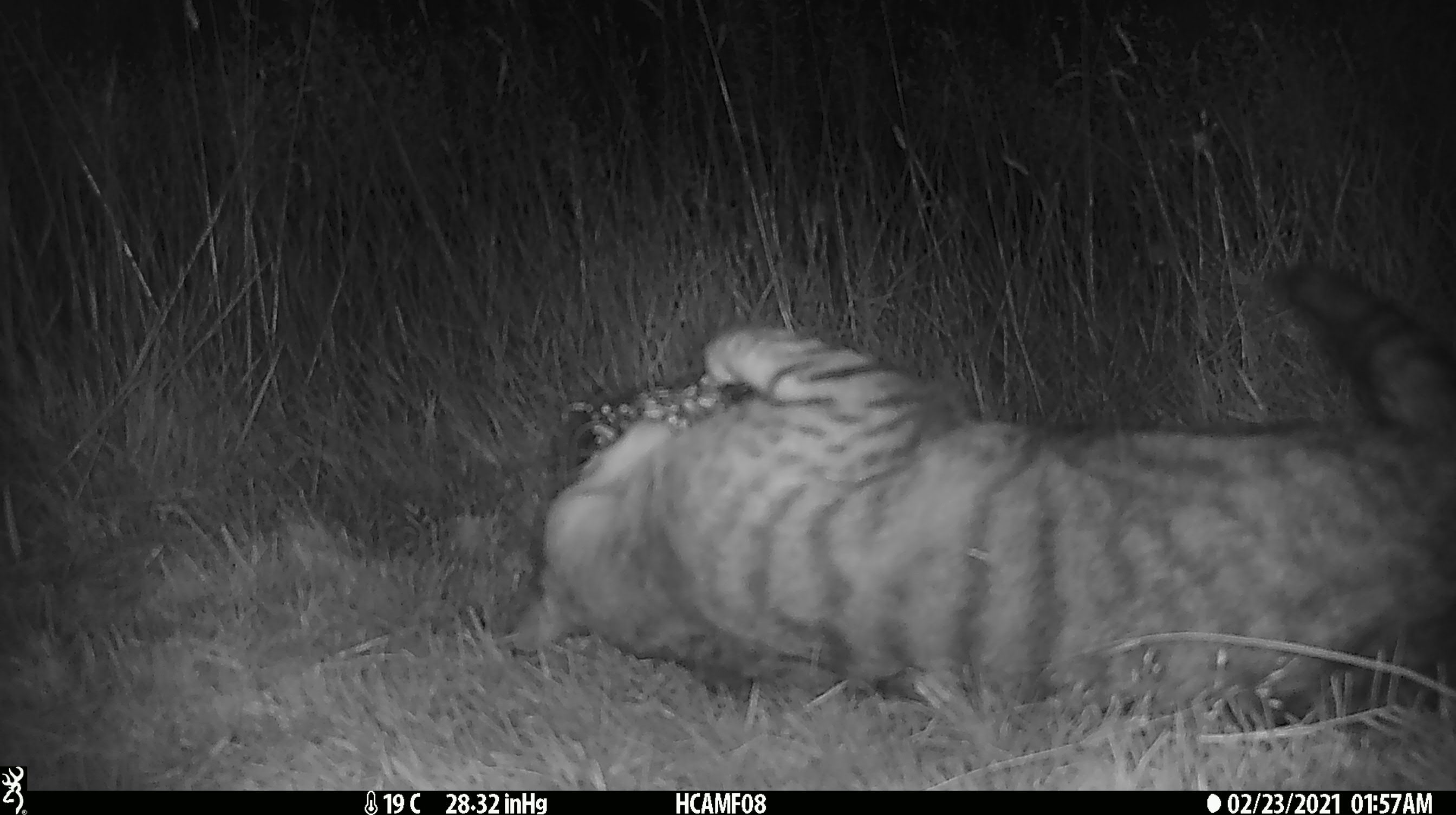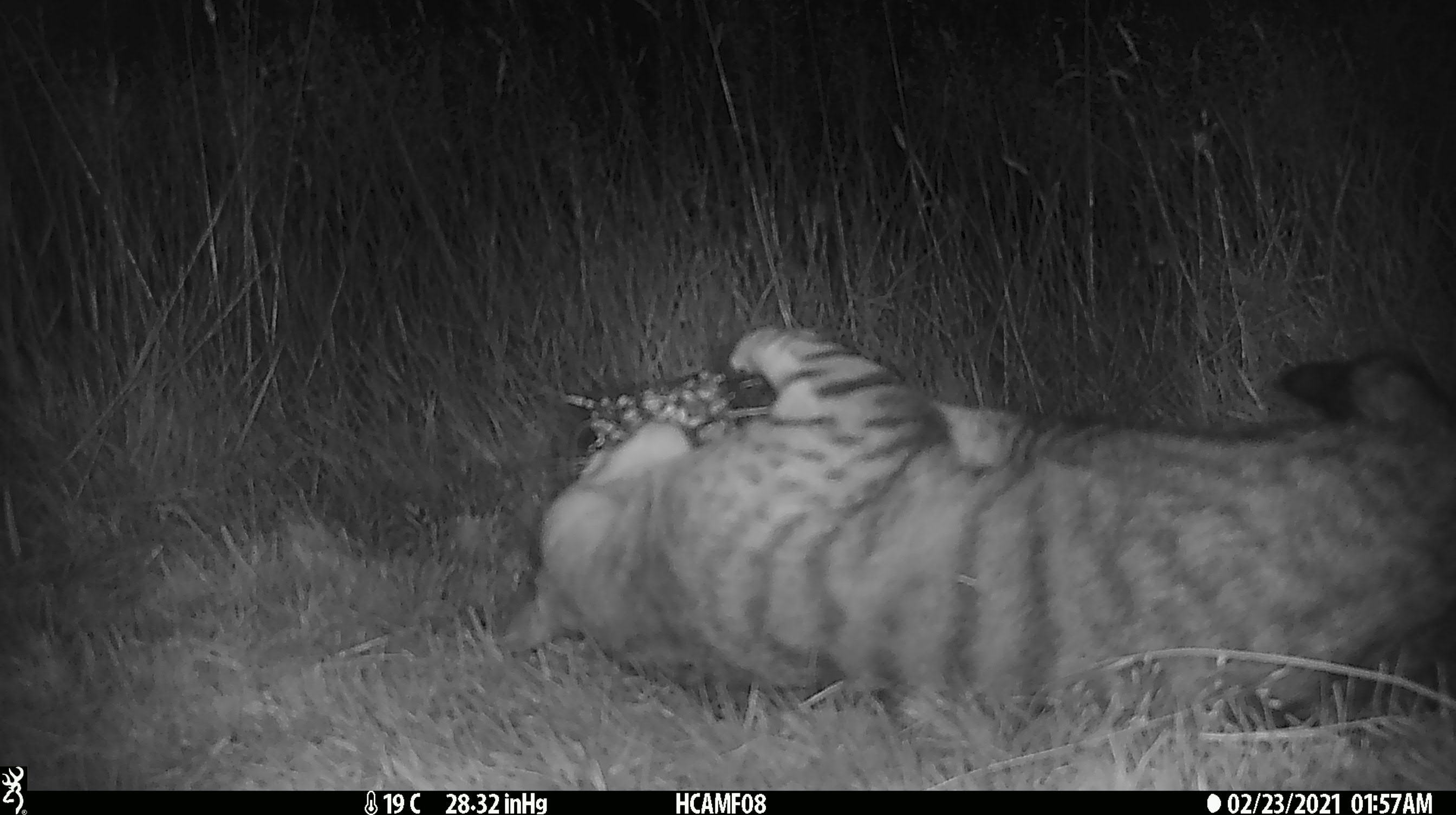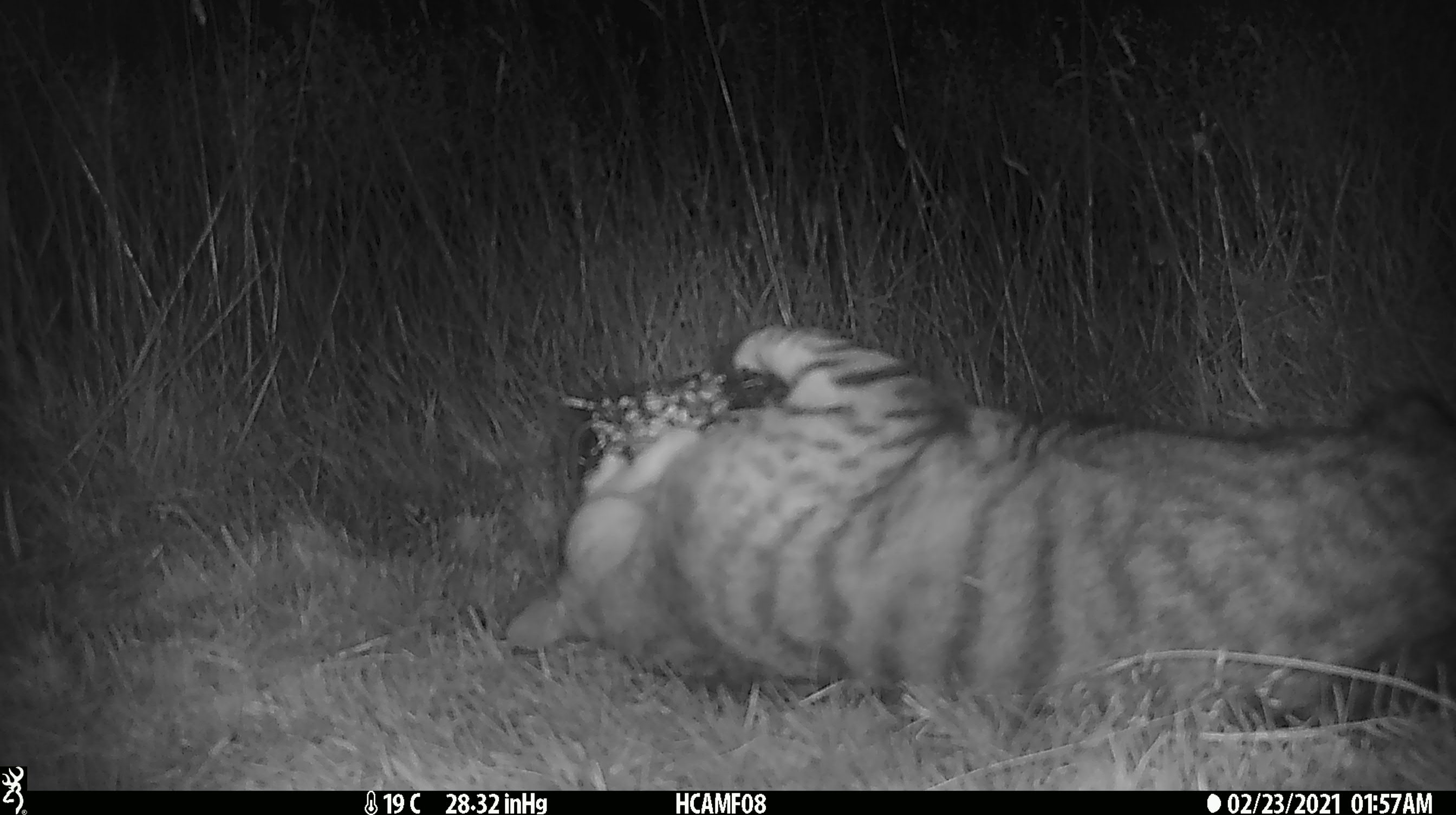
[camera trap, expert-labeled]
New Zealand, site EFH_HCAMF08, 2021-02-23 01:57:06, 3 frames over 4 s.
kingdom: Animalia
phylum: Chordata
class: Mammalia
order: Carnivora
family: Felidae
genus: Felis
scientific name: Felis catus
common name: domestic cat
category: cat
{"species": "cat (domestic cat) (Felis catus)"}